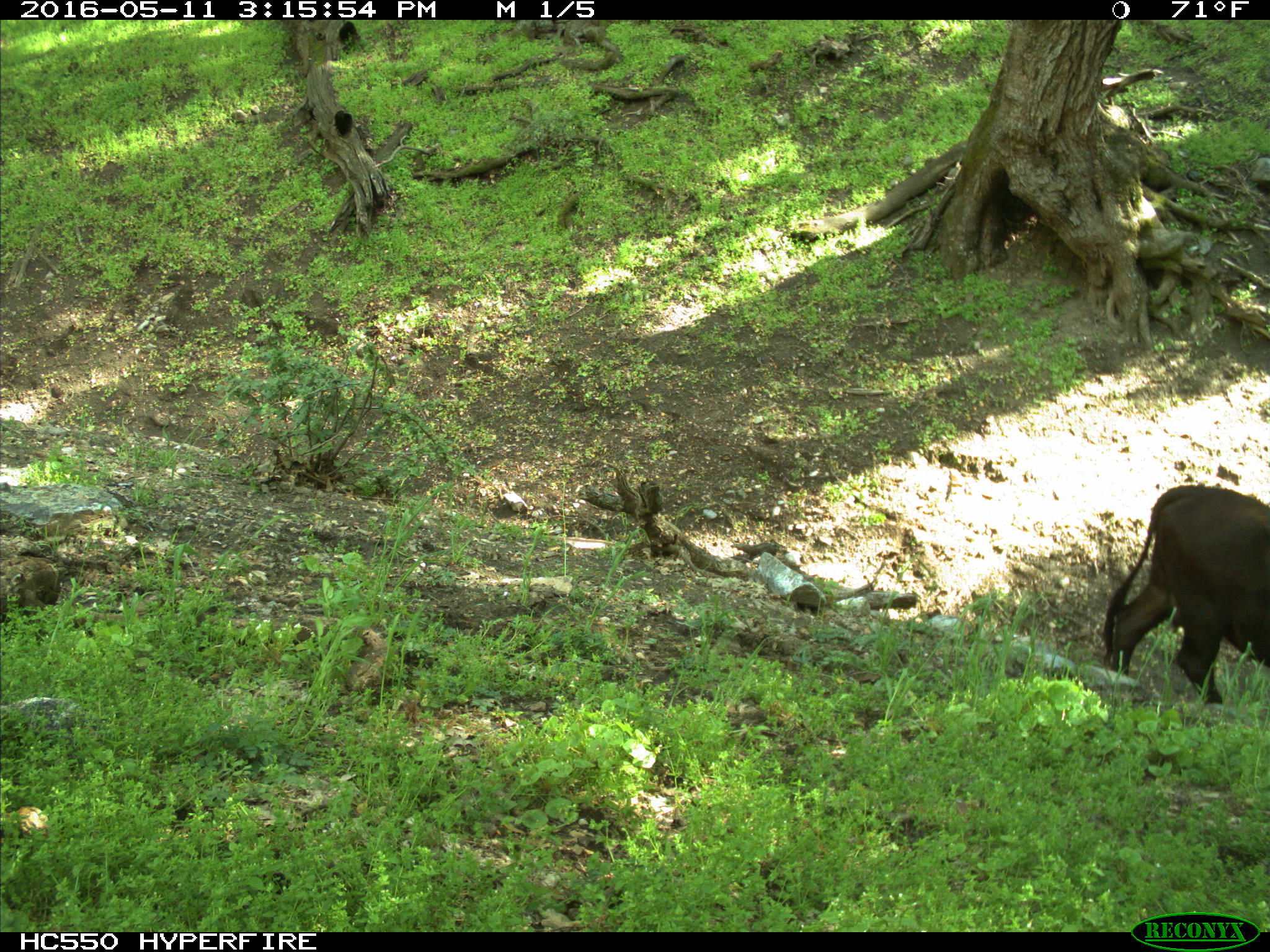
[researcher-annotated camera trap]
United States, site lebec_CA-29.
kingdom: Animalia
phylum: Chordata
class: Mammalia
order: Artiodactyla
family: Bovidae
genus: Bos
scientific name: Bos taurus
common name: domestic cow